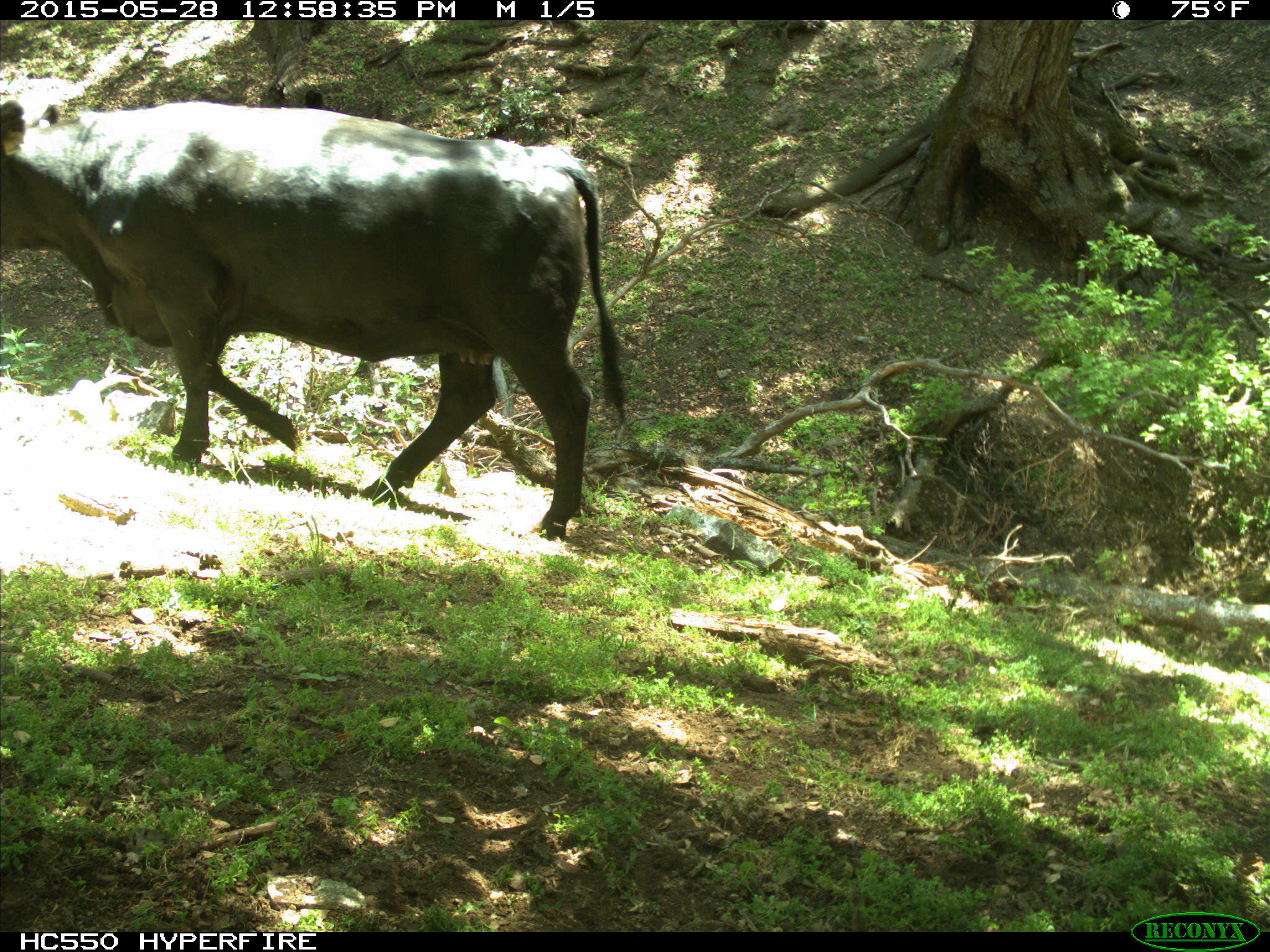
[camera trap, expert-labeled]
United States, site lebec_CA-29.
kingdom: Animalia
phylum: Chordata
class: Mammalia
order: Artiodactyla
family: Bovidae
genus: Bos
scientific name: Bos taurus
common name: domestic cow